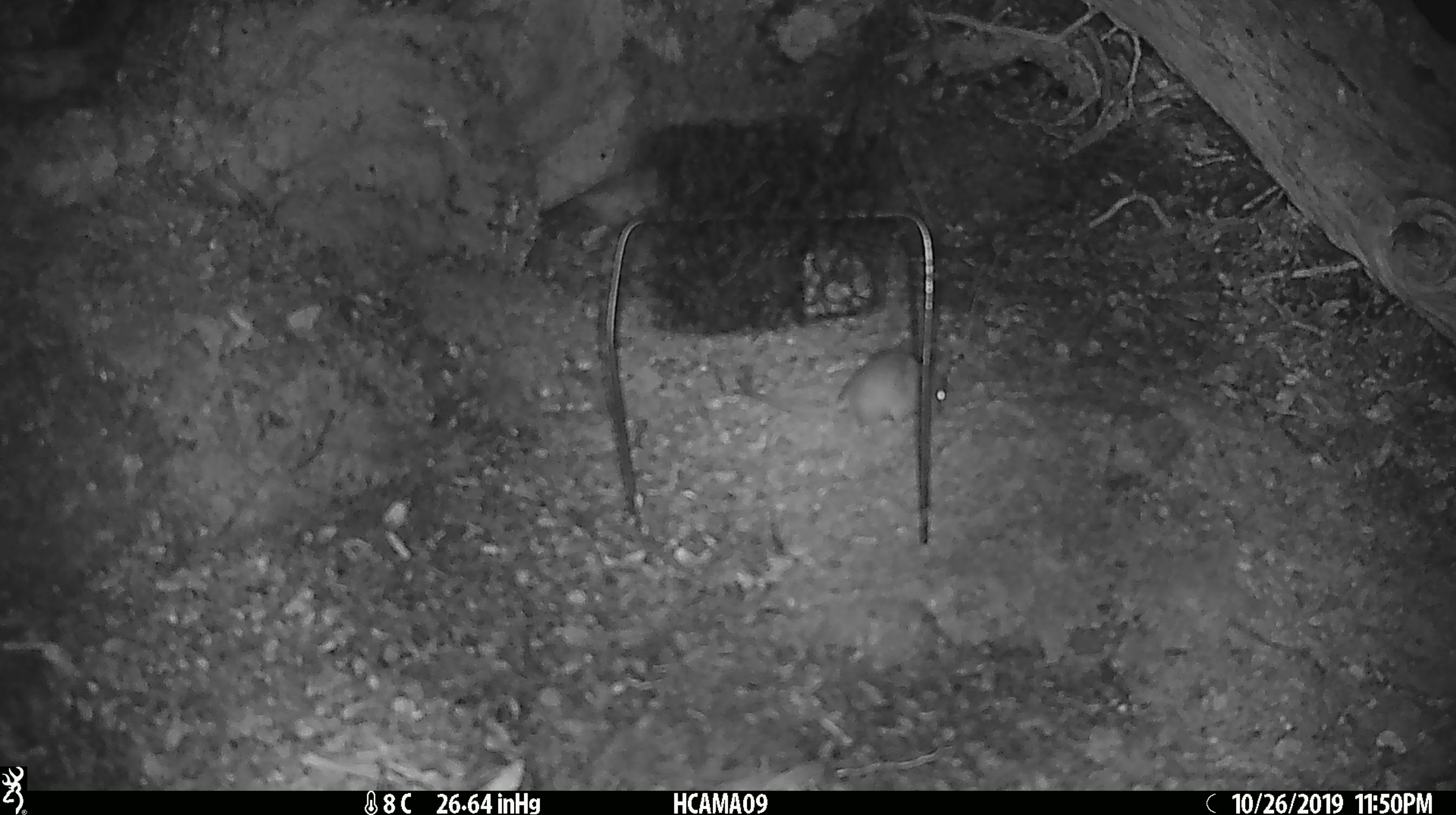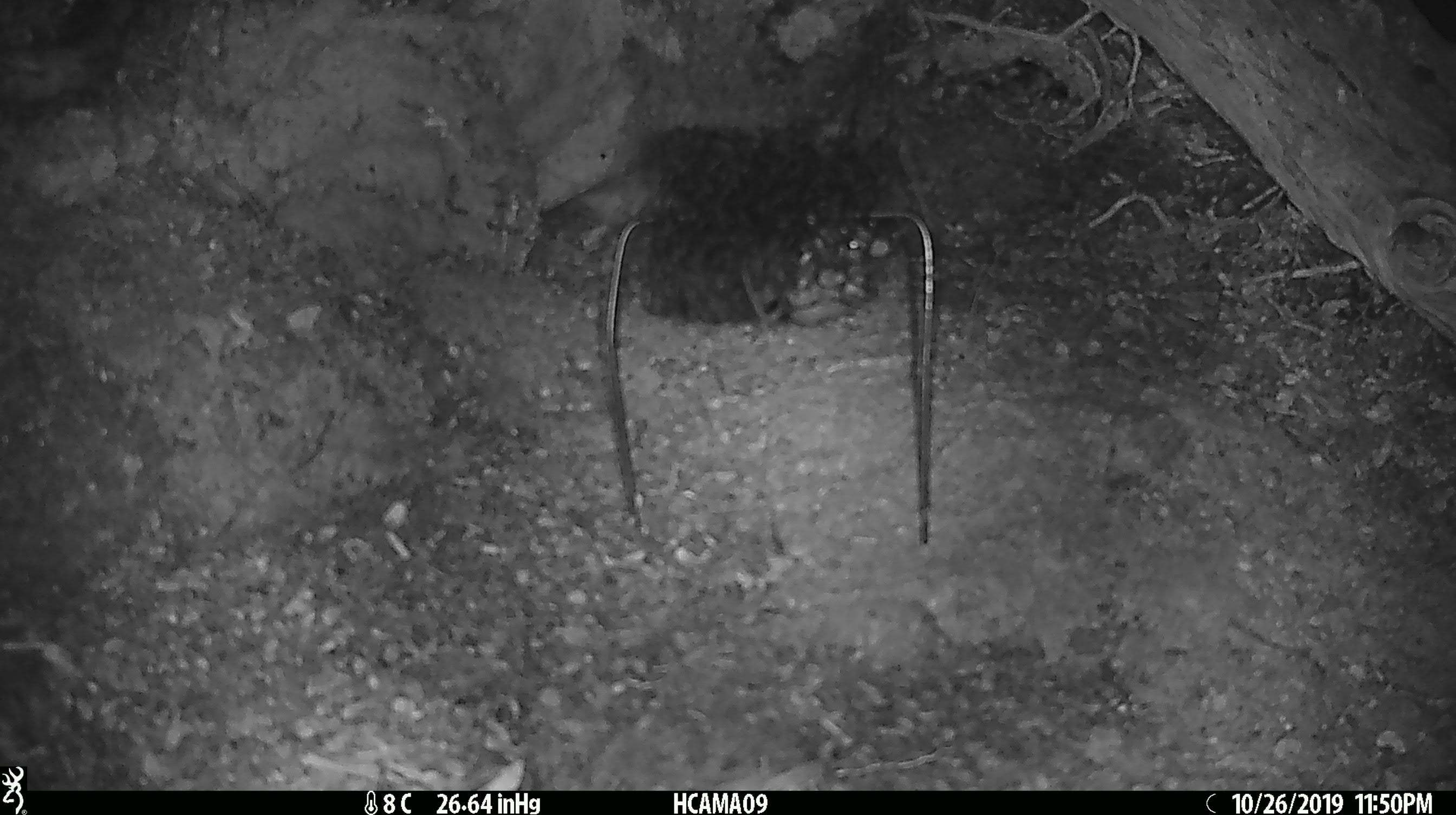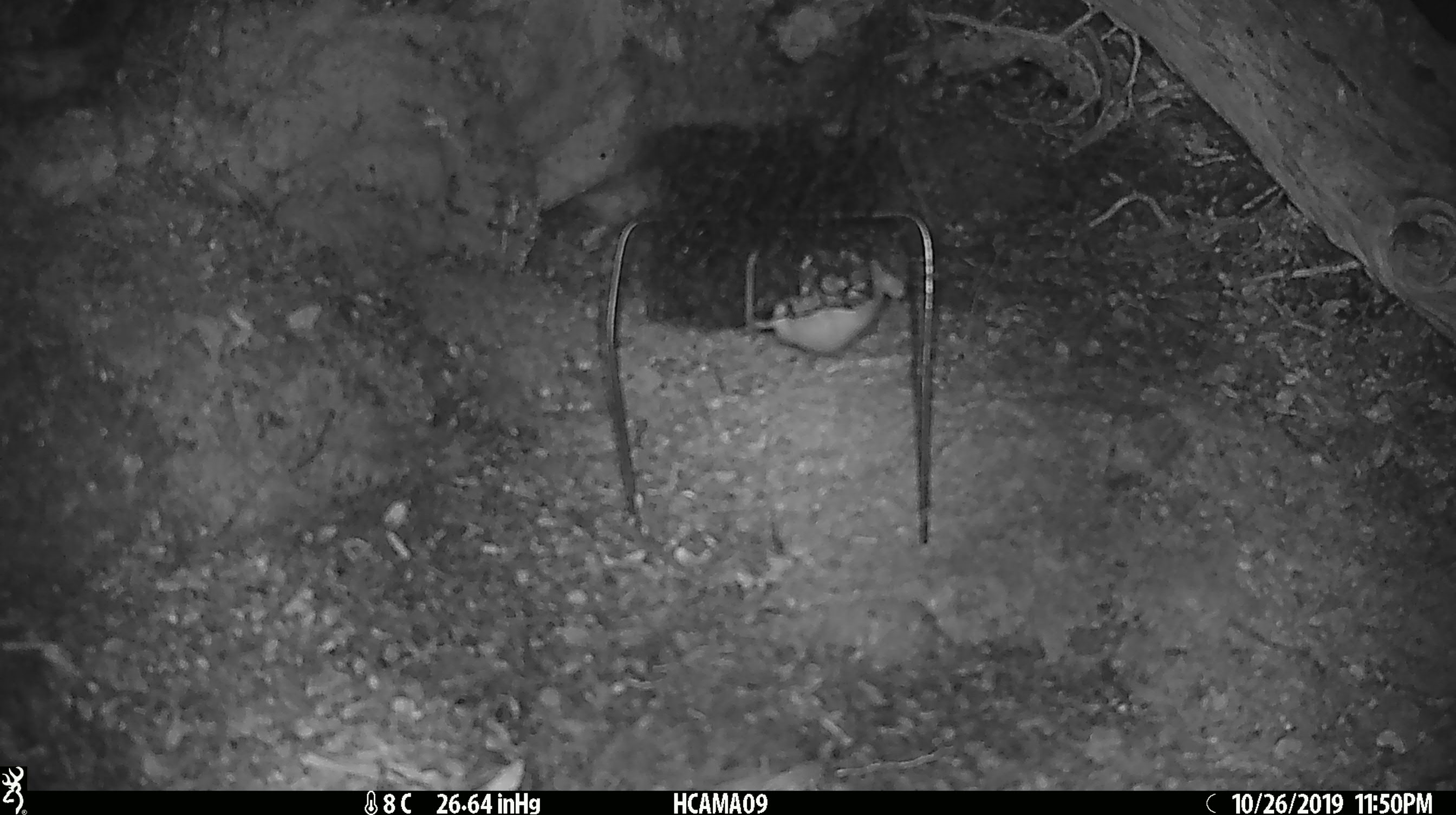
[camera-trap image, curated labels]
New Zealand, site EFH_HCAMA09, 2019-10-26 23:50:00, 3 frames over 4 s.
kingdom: Animalia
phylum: Chordata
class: Mammalia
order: Rodentia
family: Muridae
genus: Mus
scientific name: Mus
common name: mouse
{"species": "mouse (Mus)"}